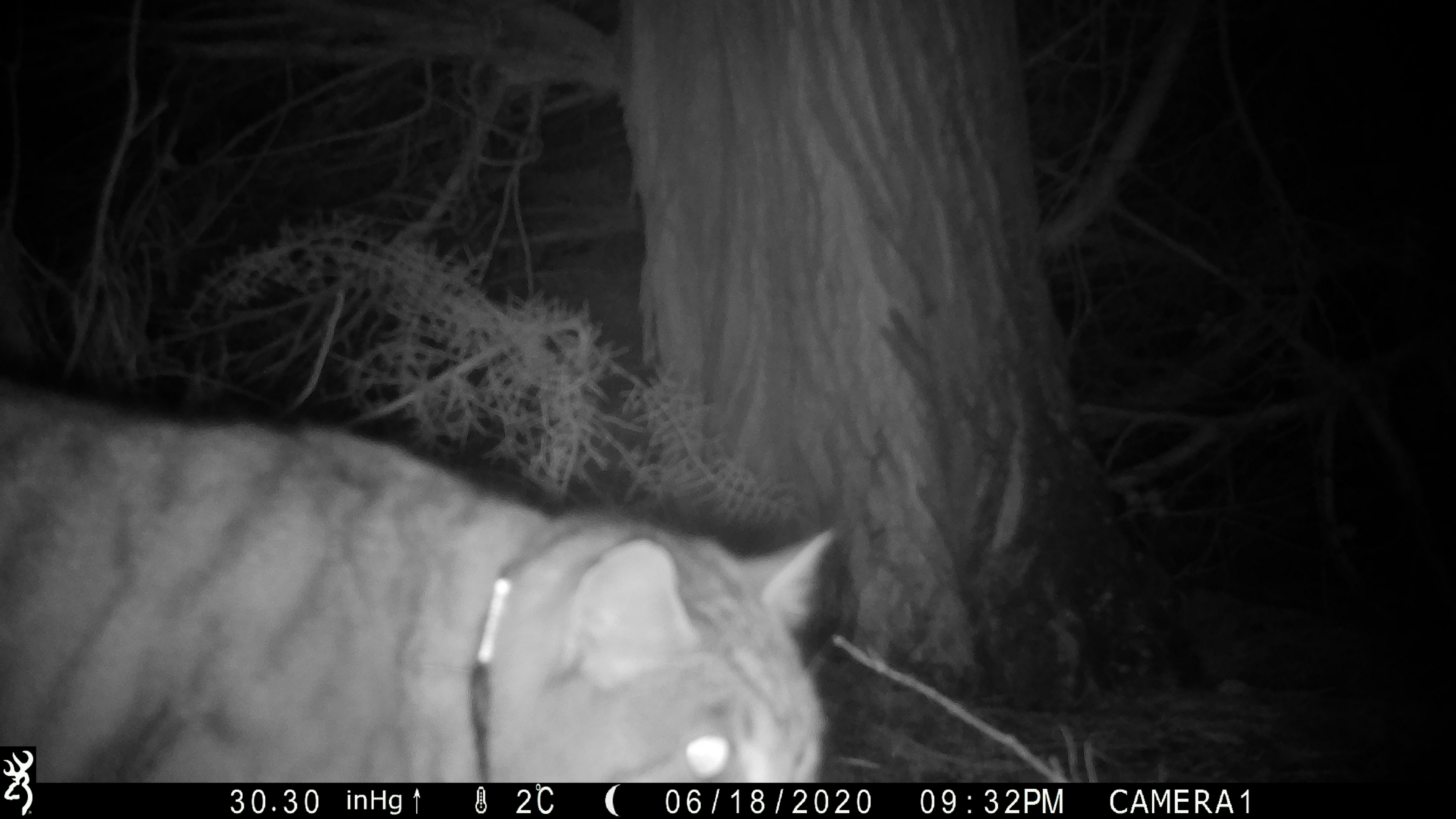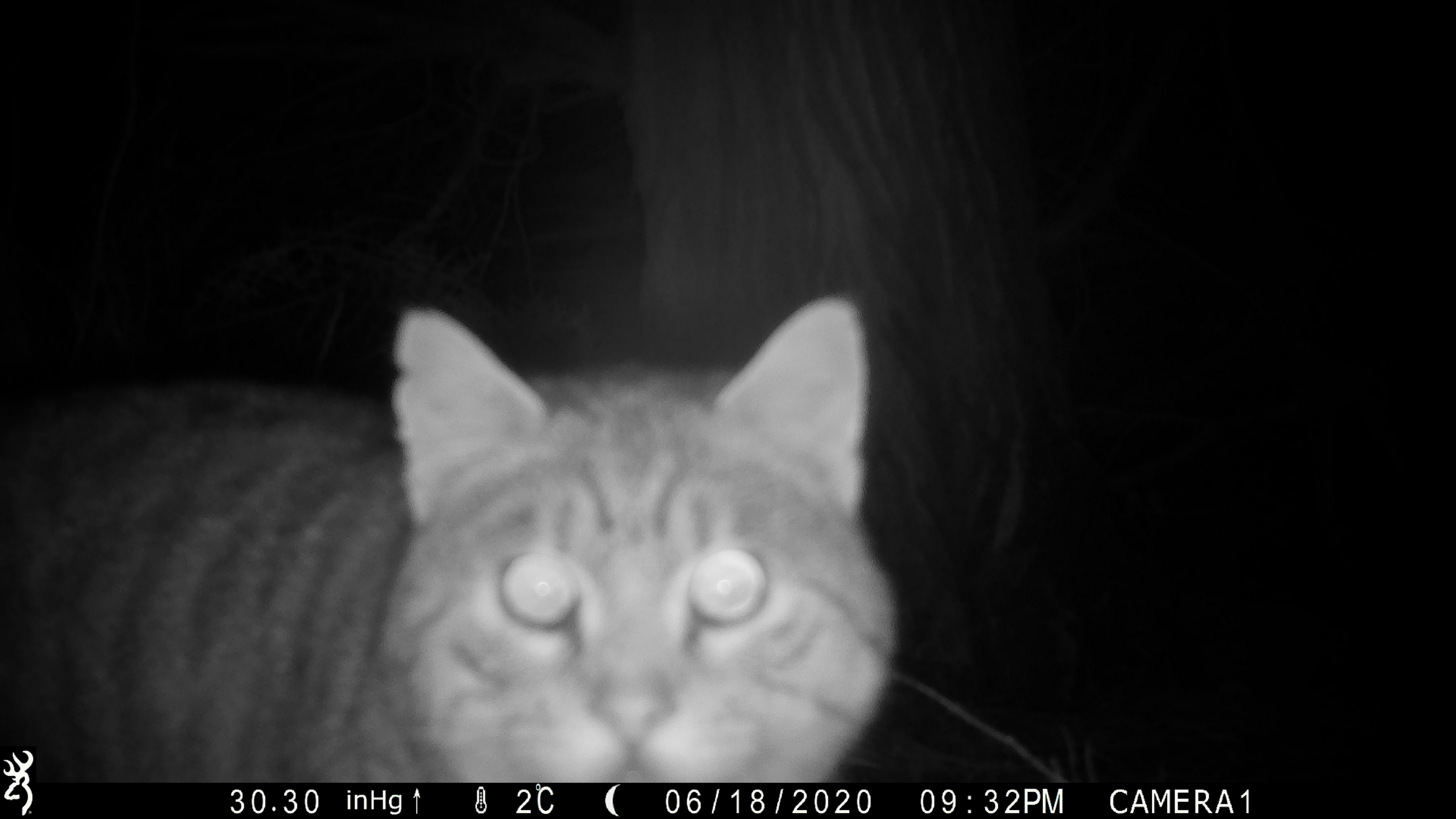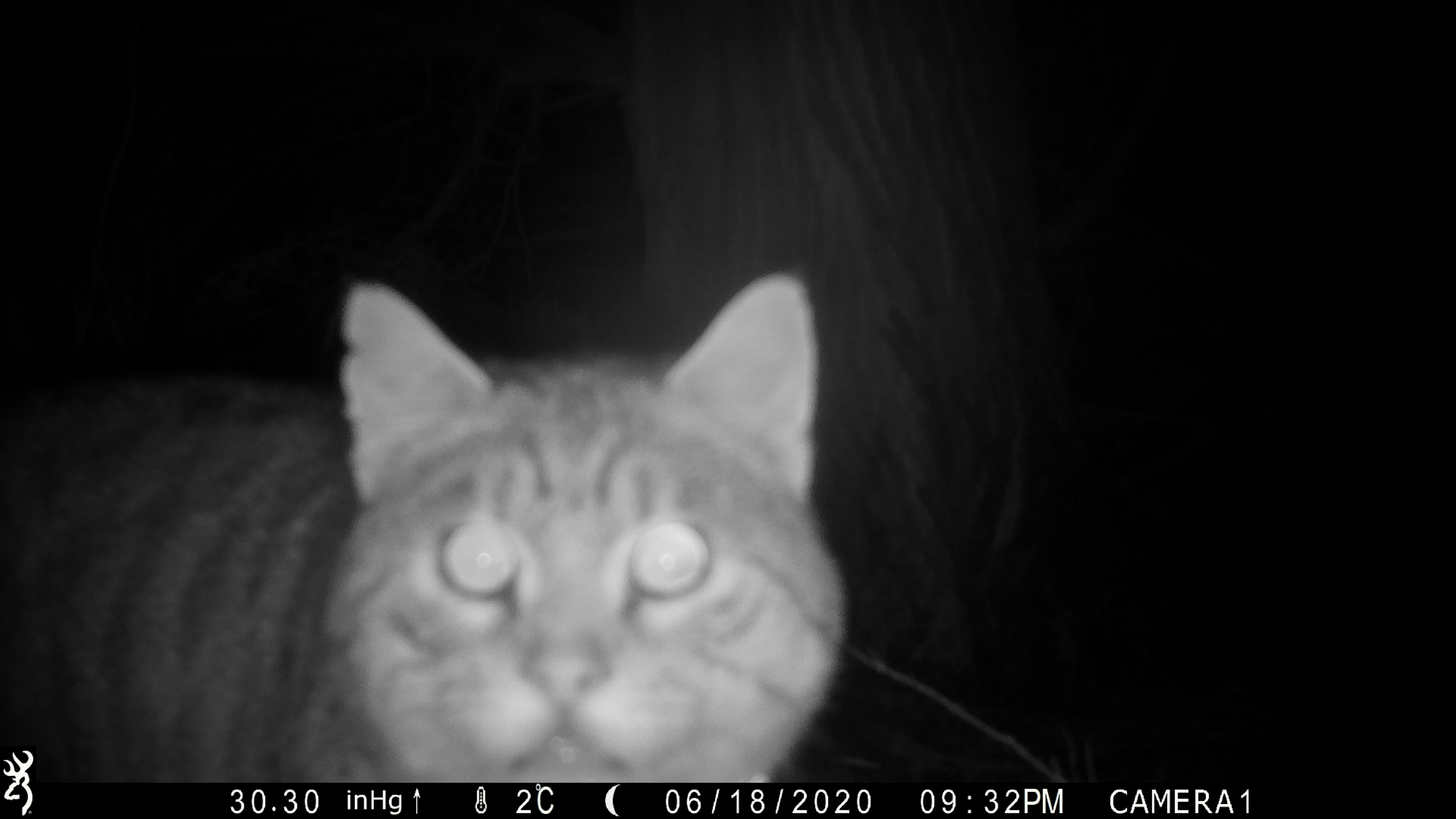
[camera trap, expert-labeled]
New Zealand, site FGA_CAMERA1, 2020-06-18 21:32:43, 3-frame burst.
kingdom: Animalia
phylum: Chordata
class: Mammalia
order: Carnivora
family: Felidae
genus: Felis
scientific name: Felis catus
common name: domestic cat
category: cat